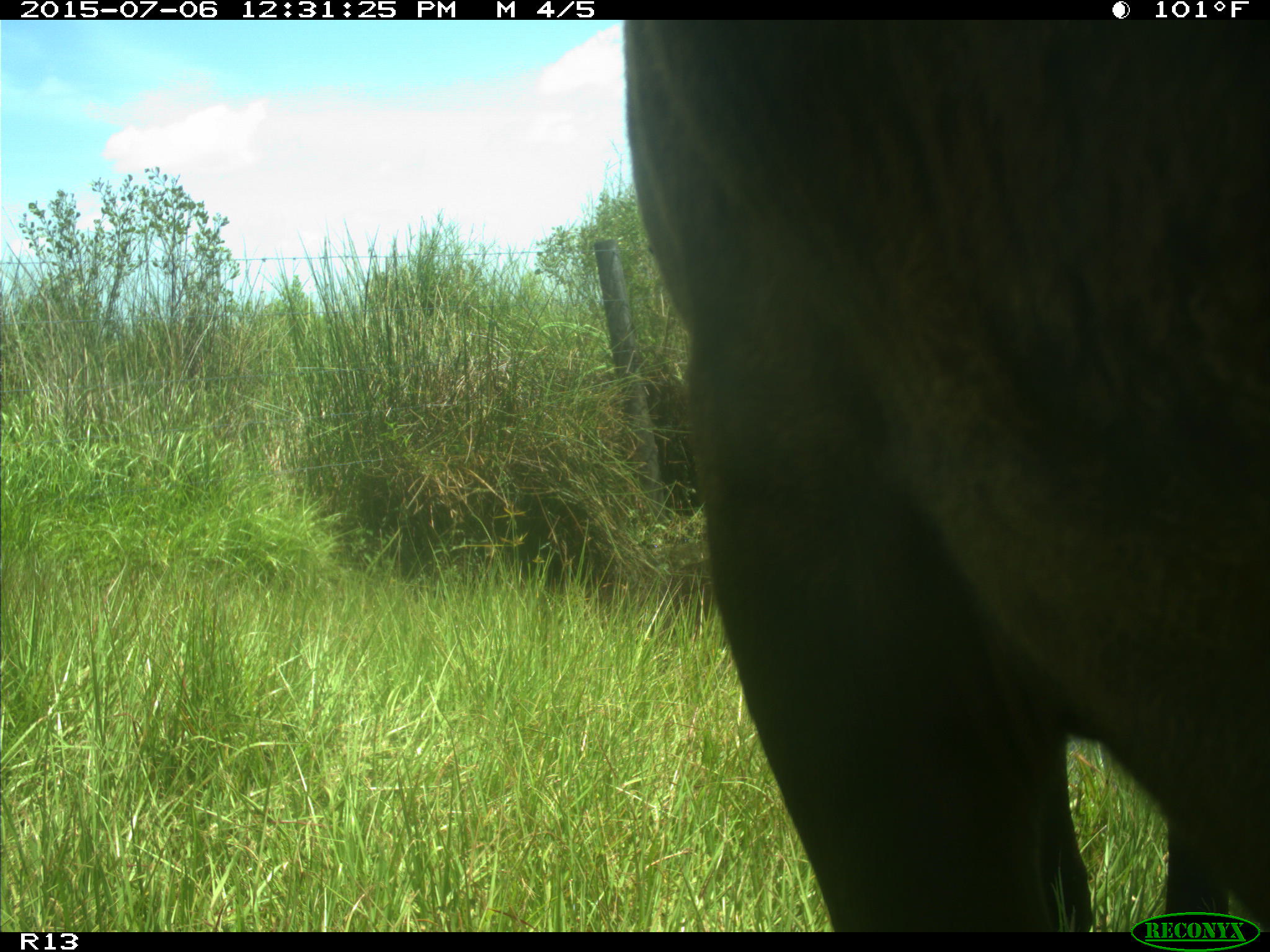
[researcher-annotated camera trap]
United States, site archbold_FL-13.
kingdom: Animalia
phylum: Chordata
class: Mammalia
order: Artiodactyla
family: Bovidae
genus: Bos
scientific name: Bos taurus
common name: domestic cow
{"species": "Bos taurus (domestic cow)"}